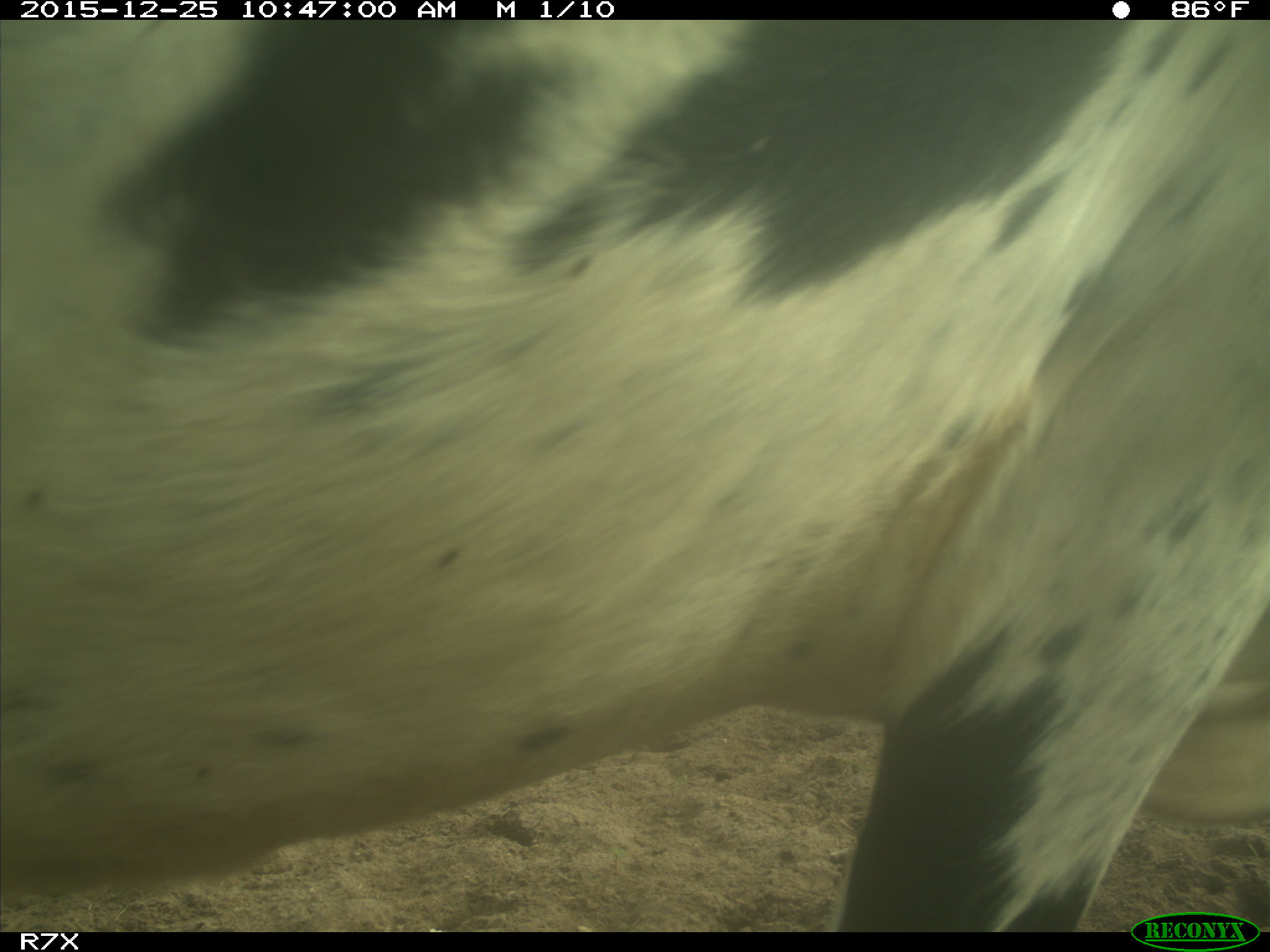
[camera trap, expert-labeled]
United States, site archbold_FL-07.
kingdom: Animalia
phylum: Chordata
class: Mammalia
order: Artiodactyla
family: Bovidae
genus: Bos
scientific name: Bos taurus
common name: domestic cow